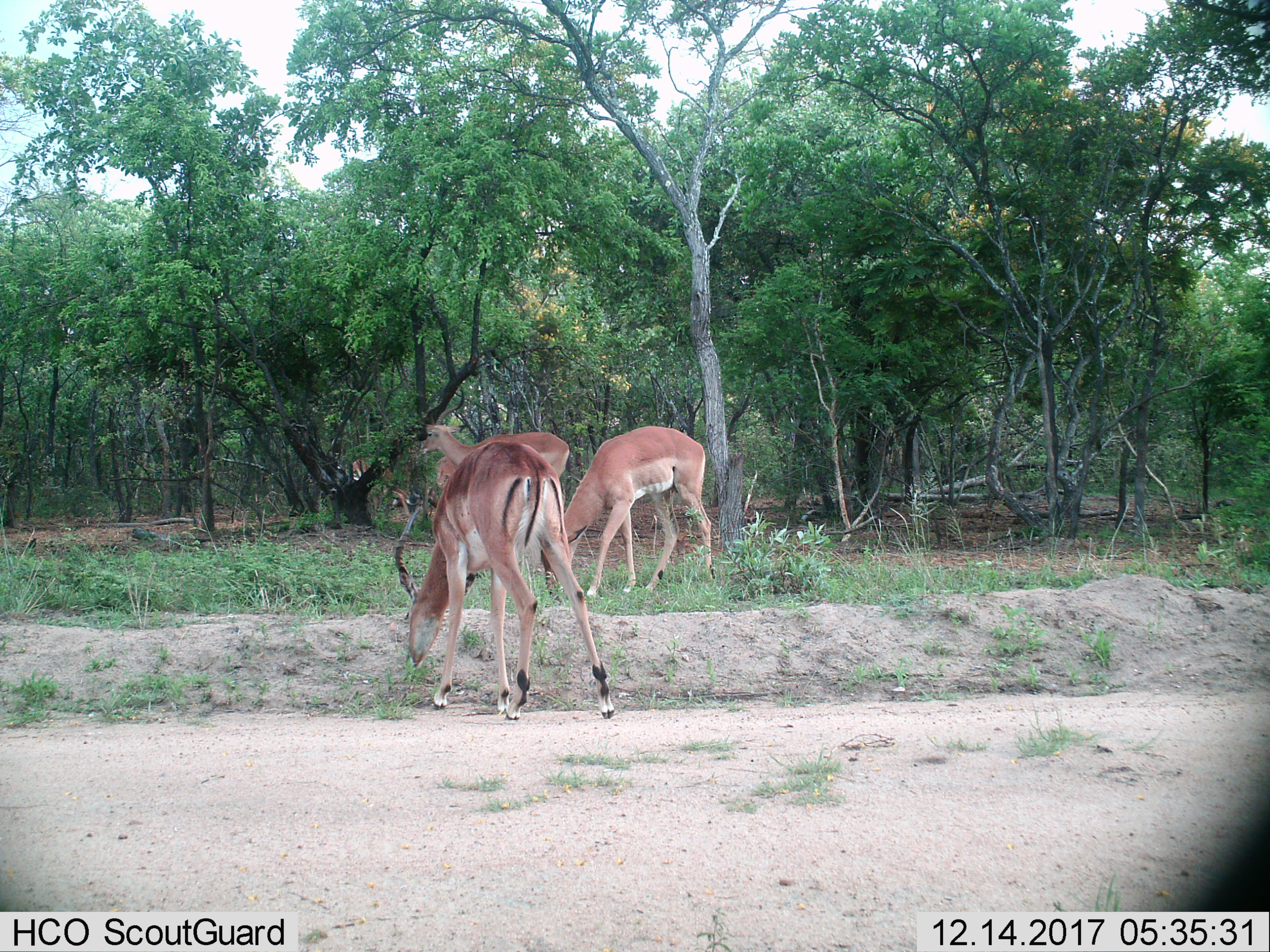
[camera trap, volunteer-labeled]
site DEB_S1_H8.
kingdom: Animalia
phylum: Chordata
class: Mammalia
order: Artiodactyla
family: Bovidae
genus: Aepyceros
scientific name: Aepyceros melampus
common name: impala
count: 5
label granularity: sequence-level